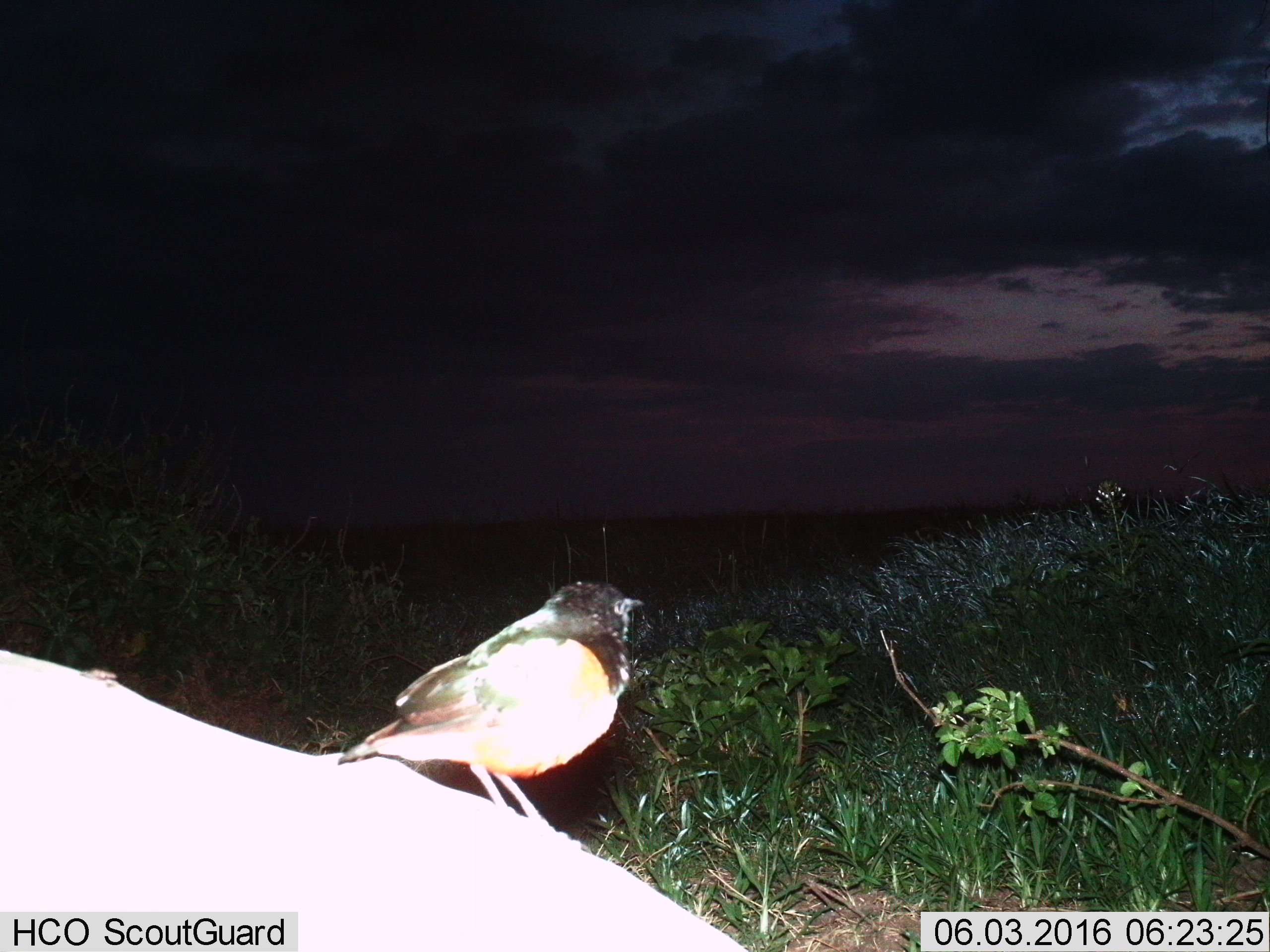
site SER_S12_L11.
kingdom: Animalia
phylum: Chordata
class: Aves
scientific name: Aves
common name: bird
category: birdother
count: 1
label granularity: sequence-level